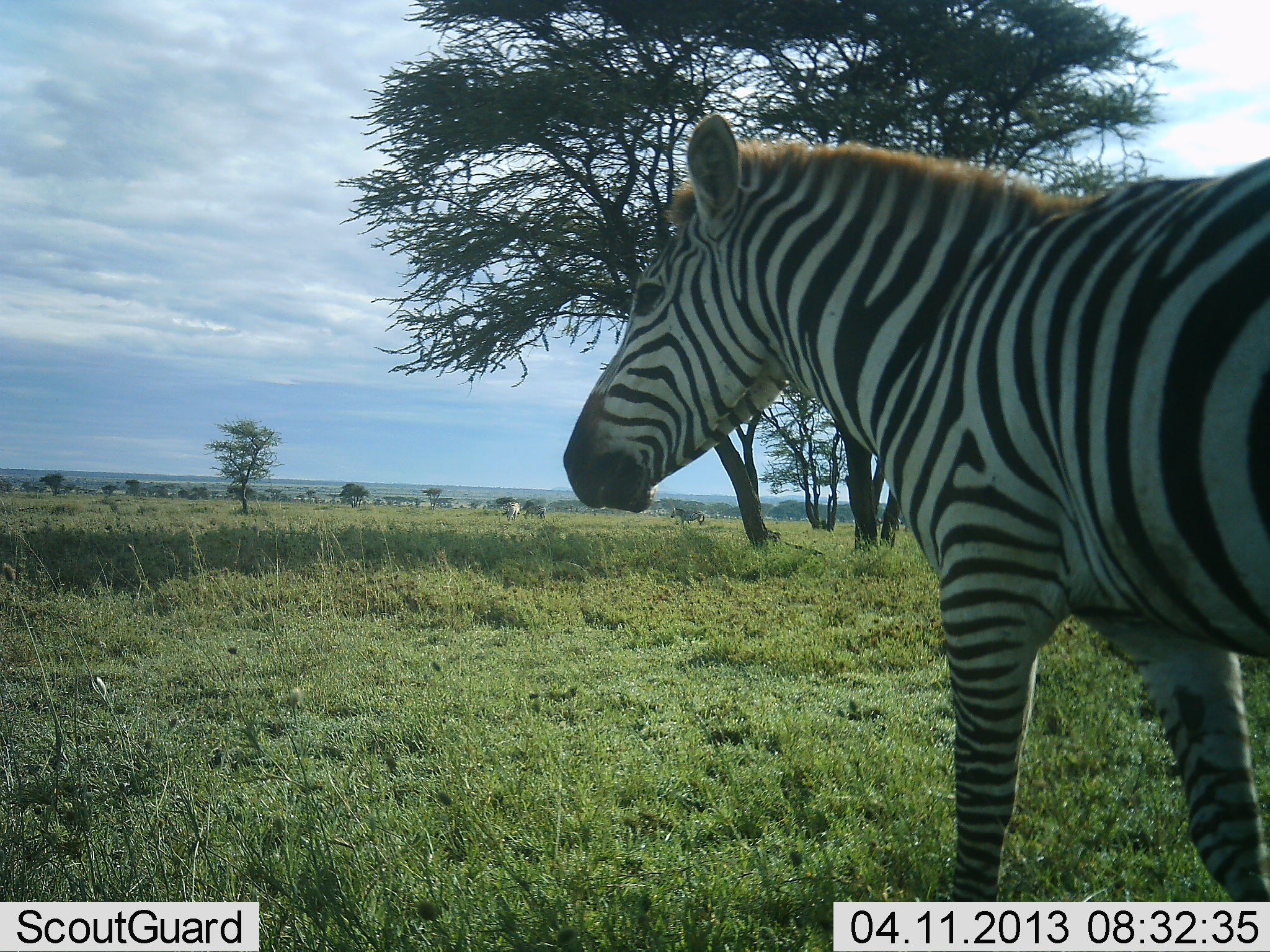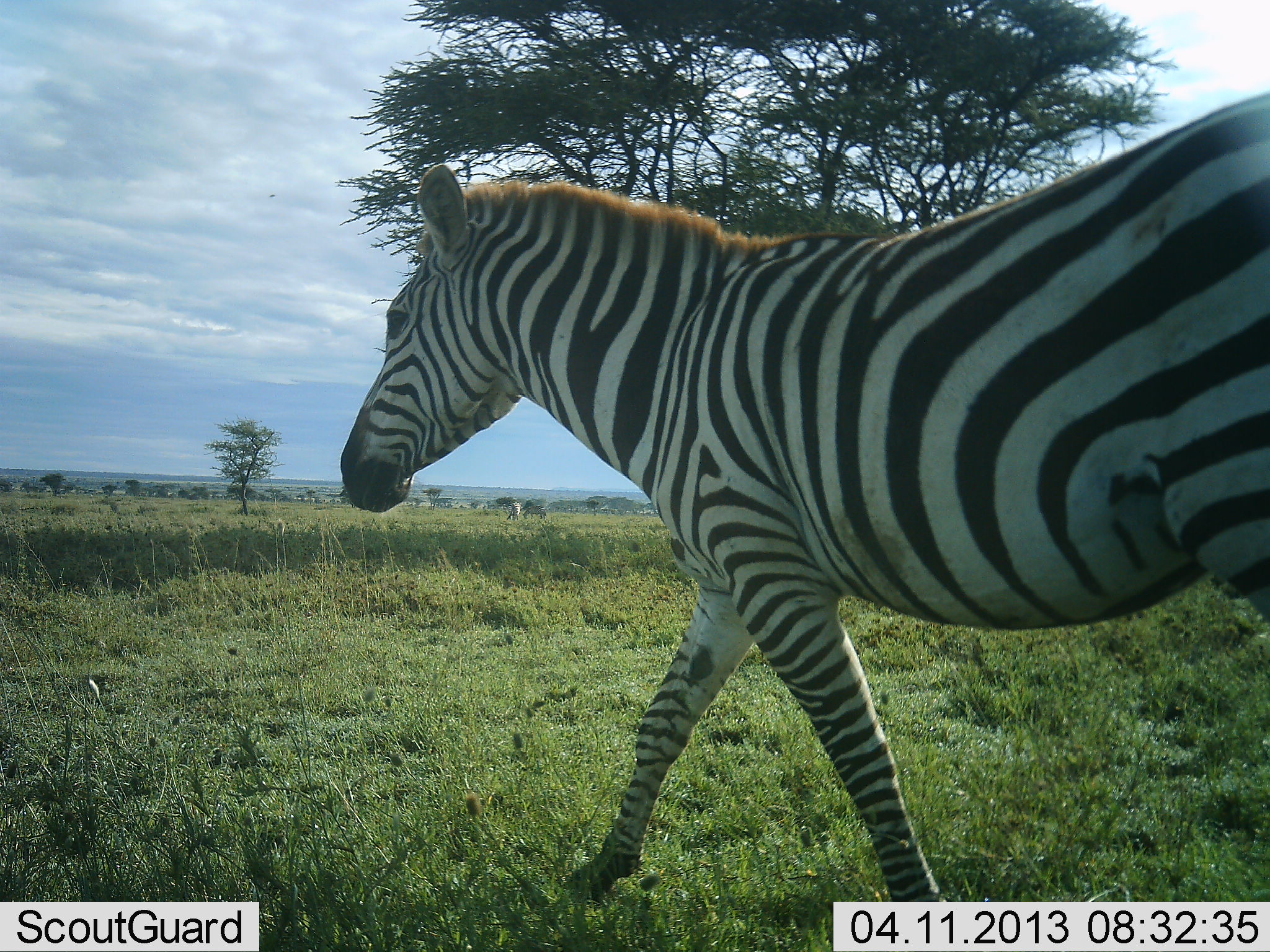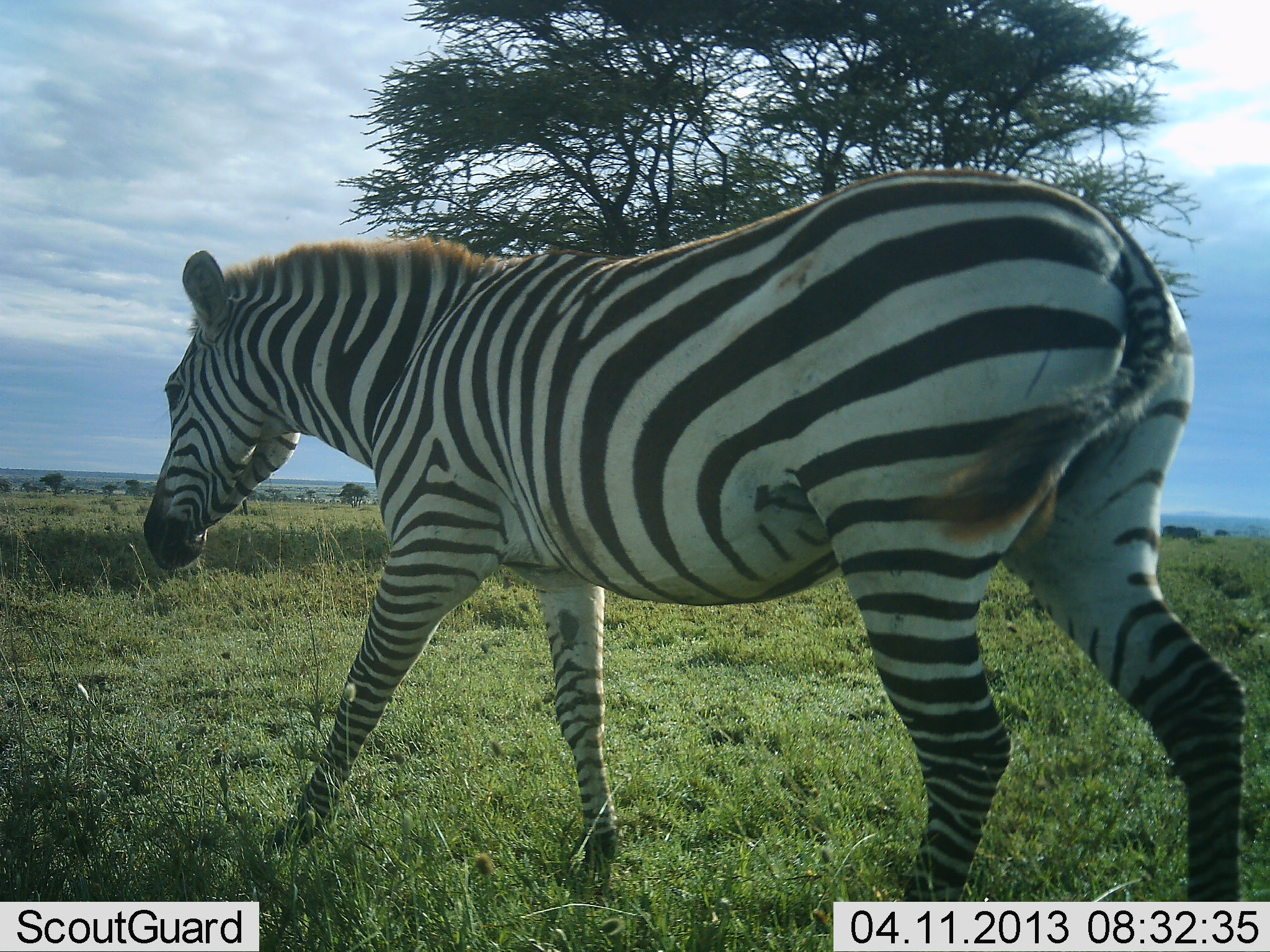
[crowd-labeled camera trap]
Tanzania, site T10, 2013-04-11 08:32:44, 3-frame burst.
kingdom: Animalia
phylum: Chordata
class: Mammalia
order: Perissodactyla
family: Equidae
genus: Equus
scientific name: Equus quagga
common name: plains zebra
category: zebra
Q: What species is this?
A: Zebra (plains zebra) (Equus quagga).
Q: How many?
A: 1.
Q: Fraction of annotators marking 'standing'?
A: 18%.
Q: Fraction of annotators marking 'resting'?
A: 0%.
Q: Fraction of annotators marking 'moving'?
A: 97%.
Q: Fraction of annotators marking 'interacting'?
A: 0%.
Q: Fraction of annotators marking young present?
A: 0%.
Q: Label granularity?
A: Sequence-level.